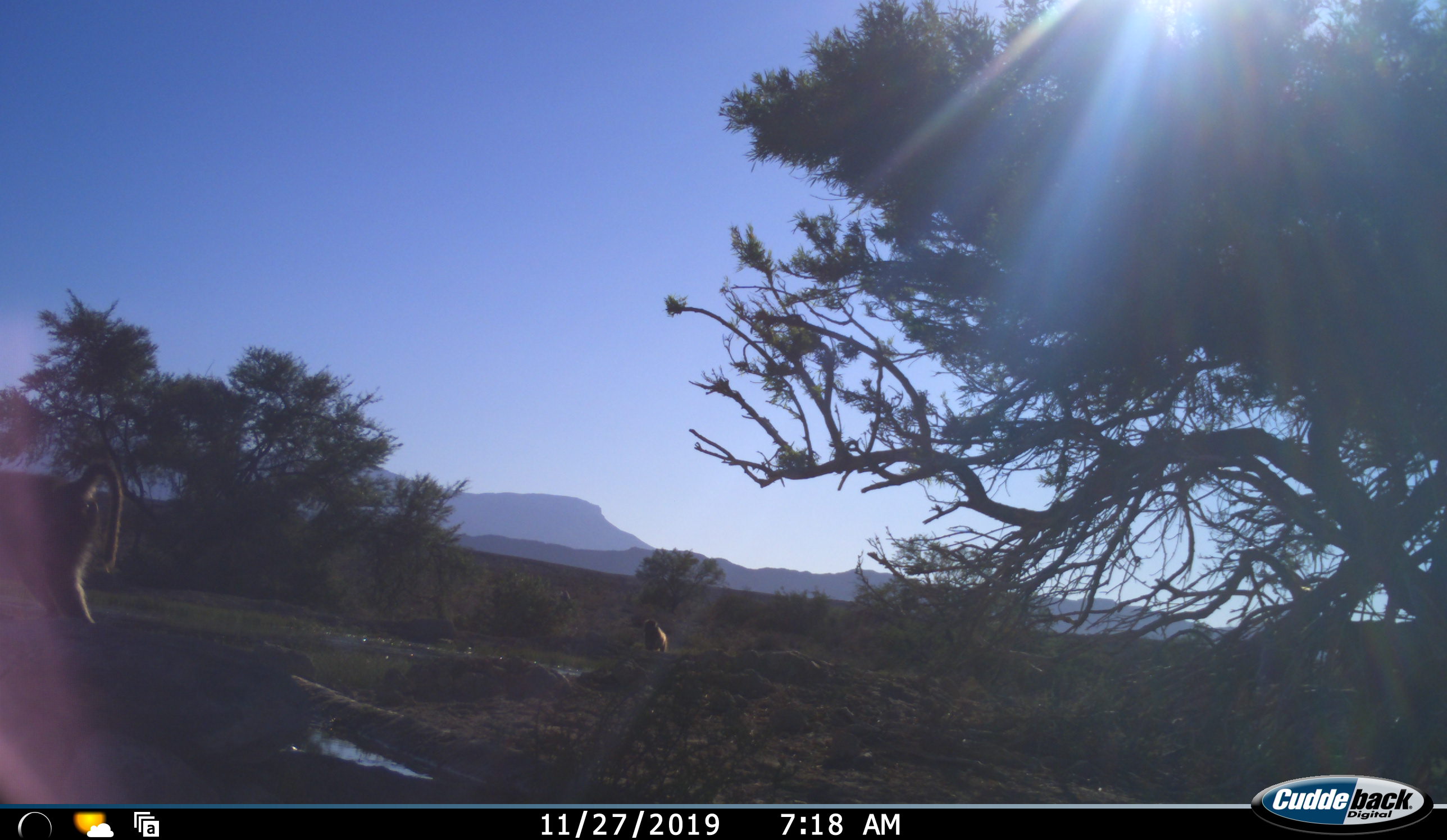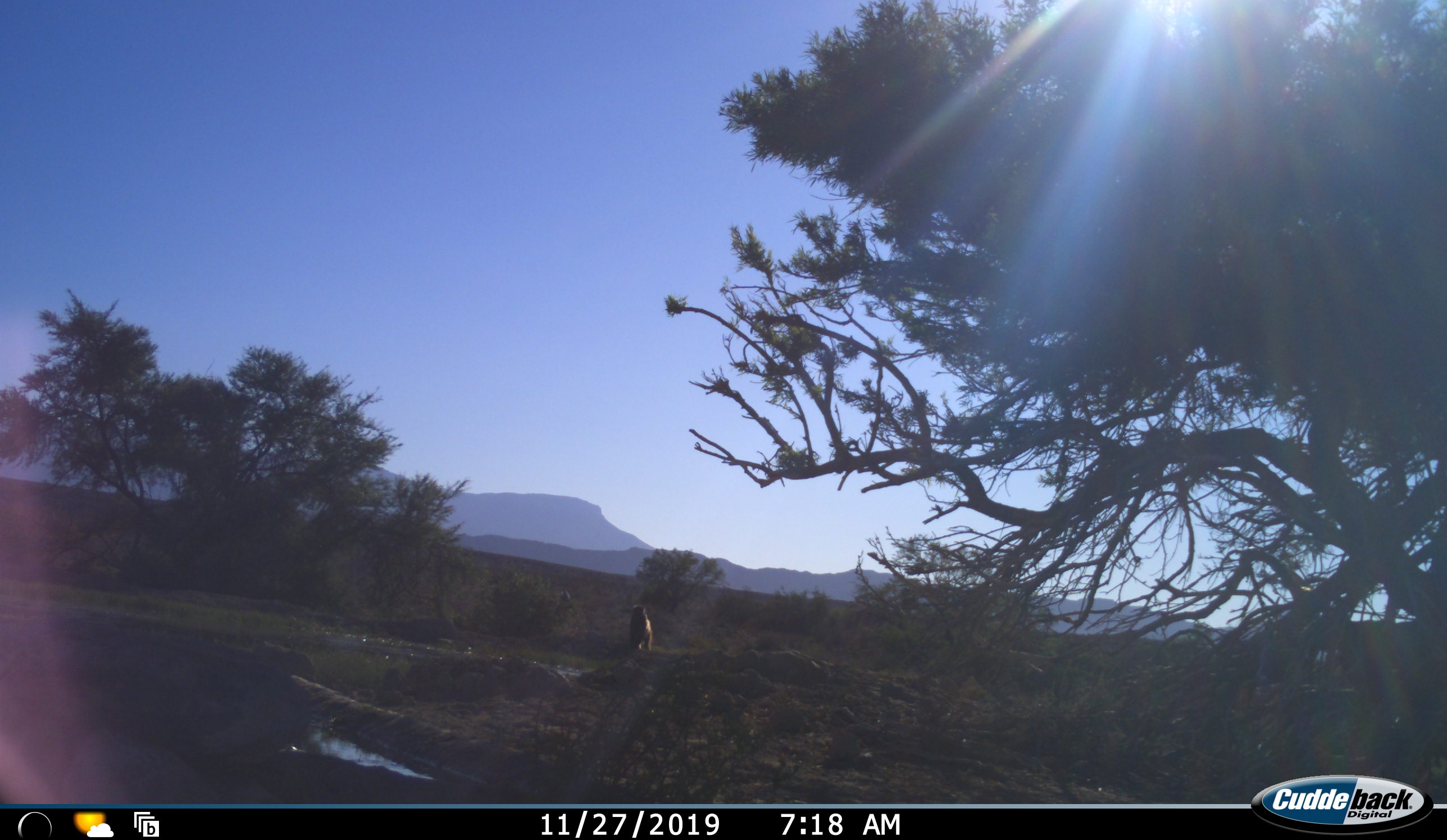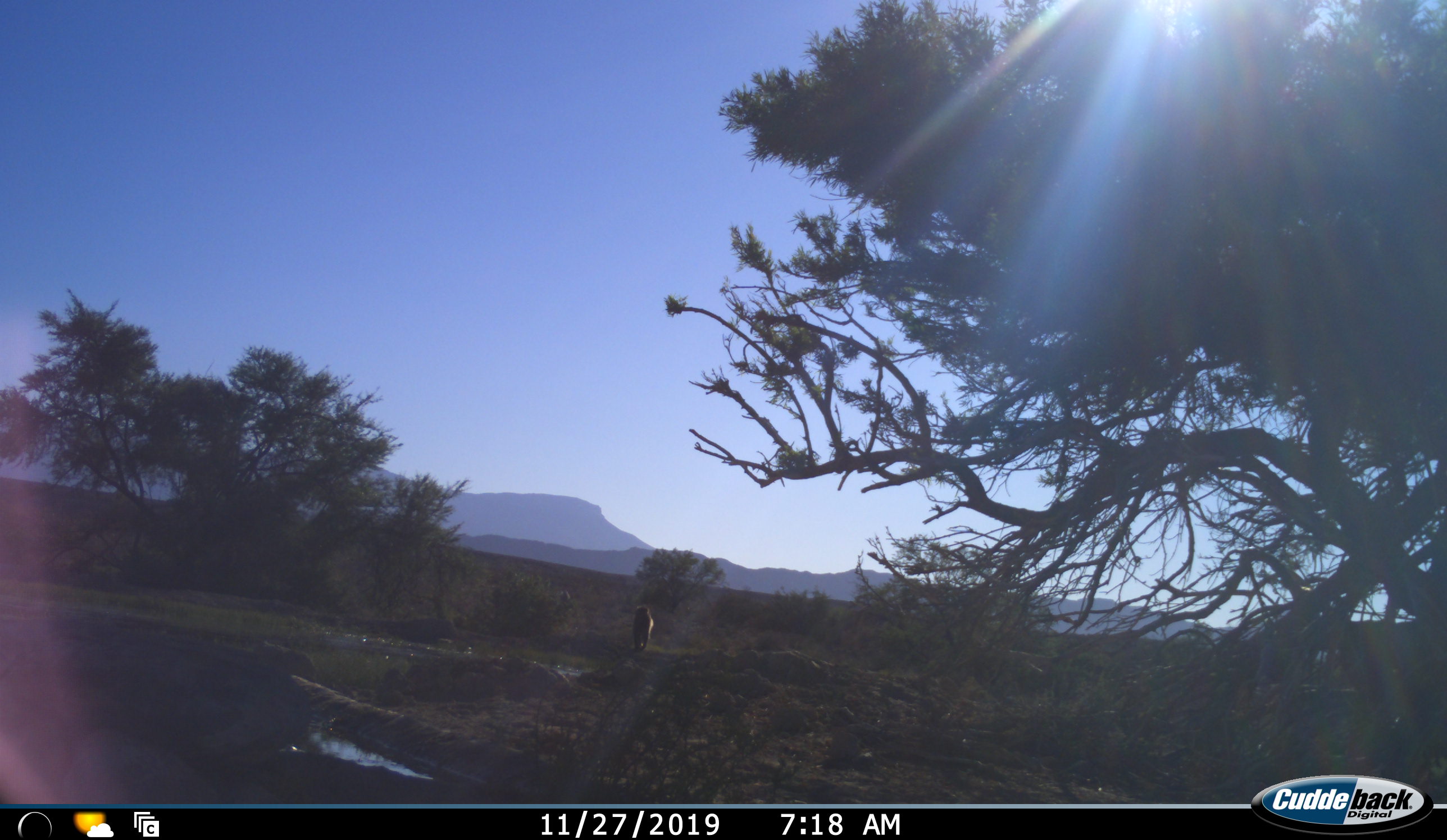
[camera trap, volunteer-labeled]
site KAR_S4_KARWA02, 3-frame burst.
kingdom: Animalia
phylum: Chordata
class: Mammalia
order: Primates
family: Cercopithecidae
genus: Papio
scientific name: Papio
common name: baboon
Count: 2.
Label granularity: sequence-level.